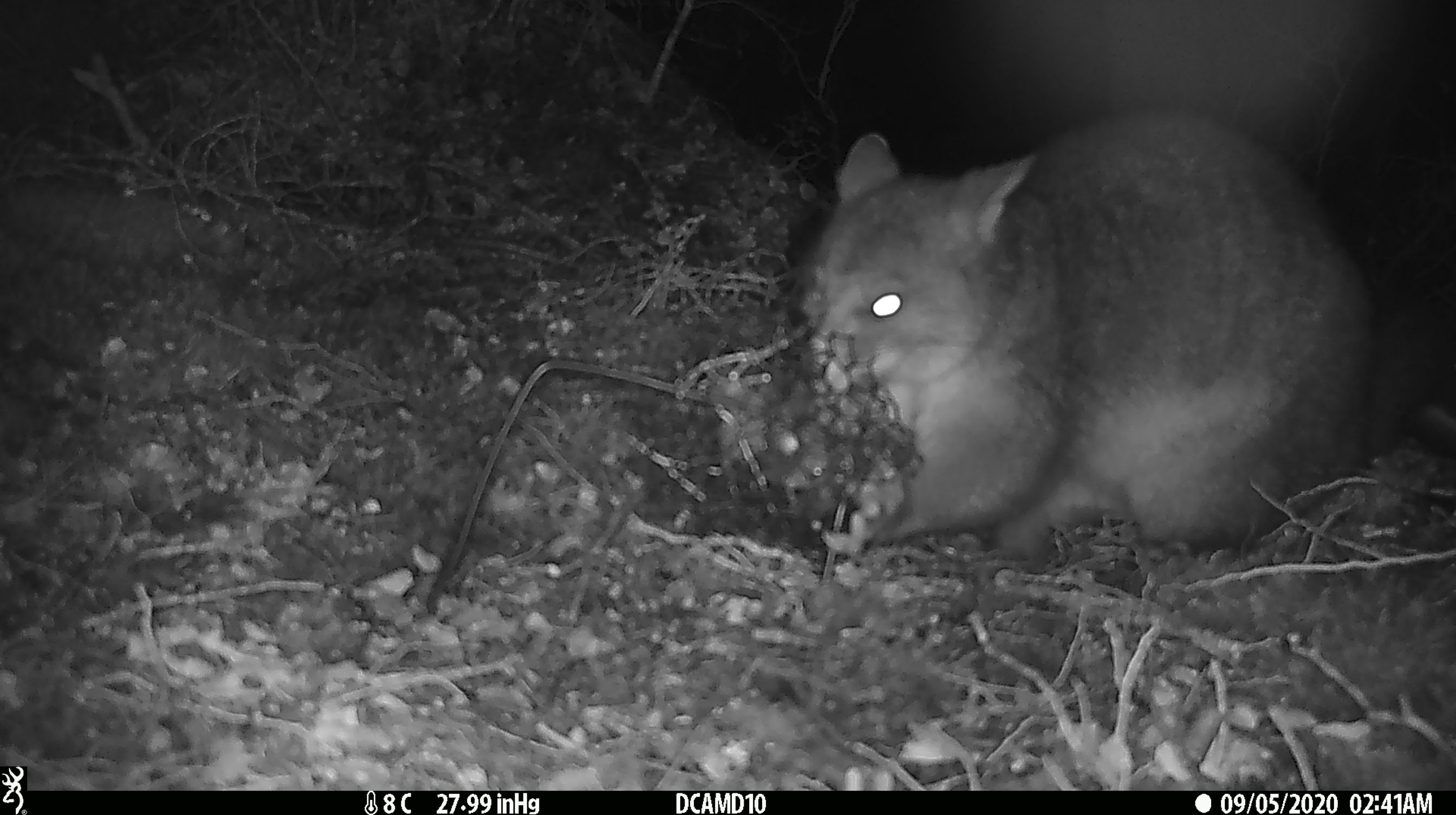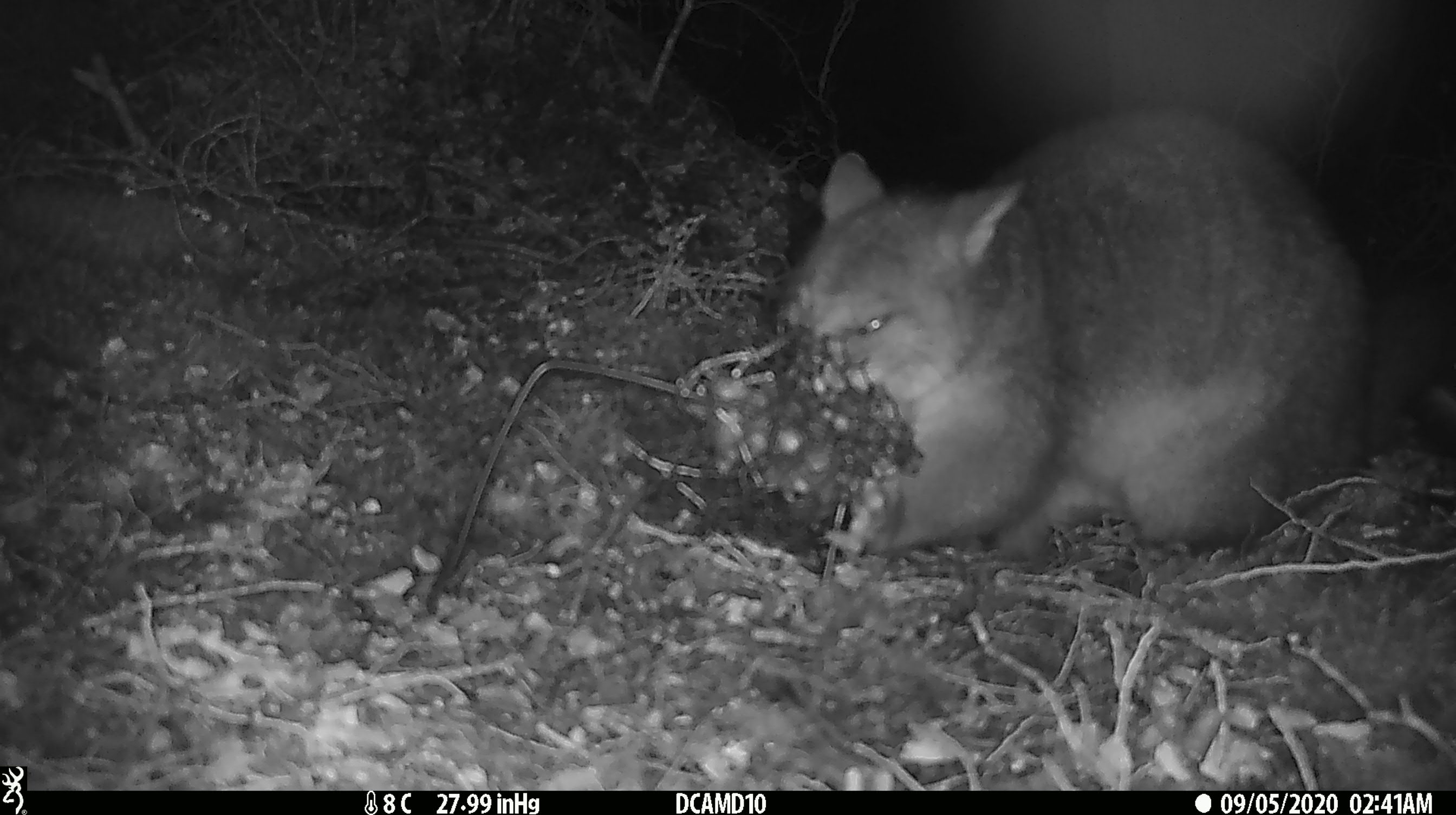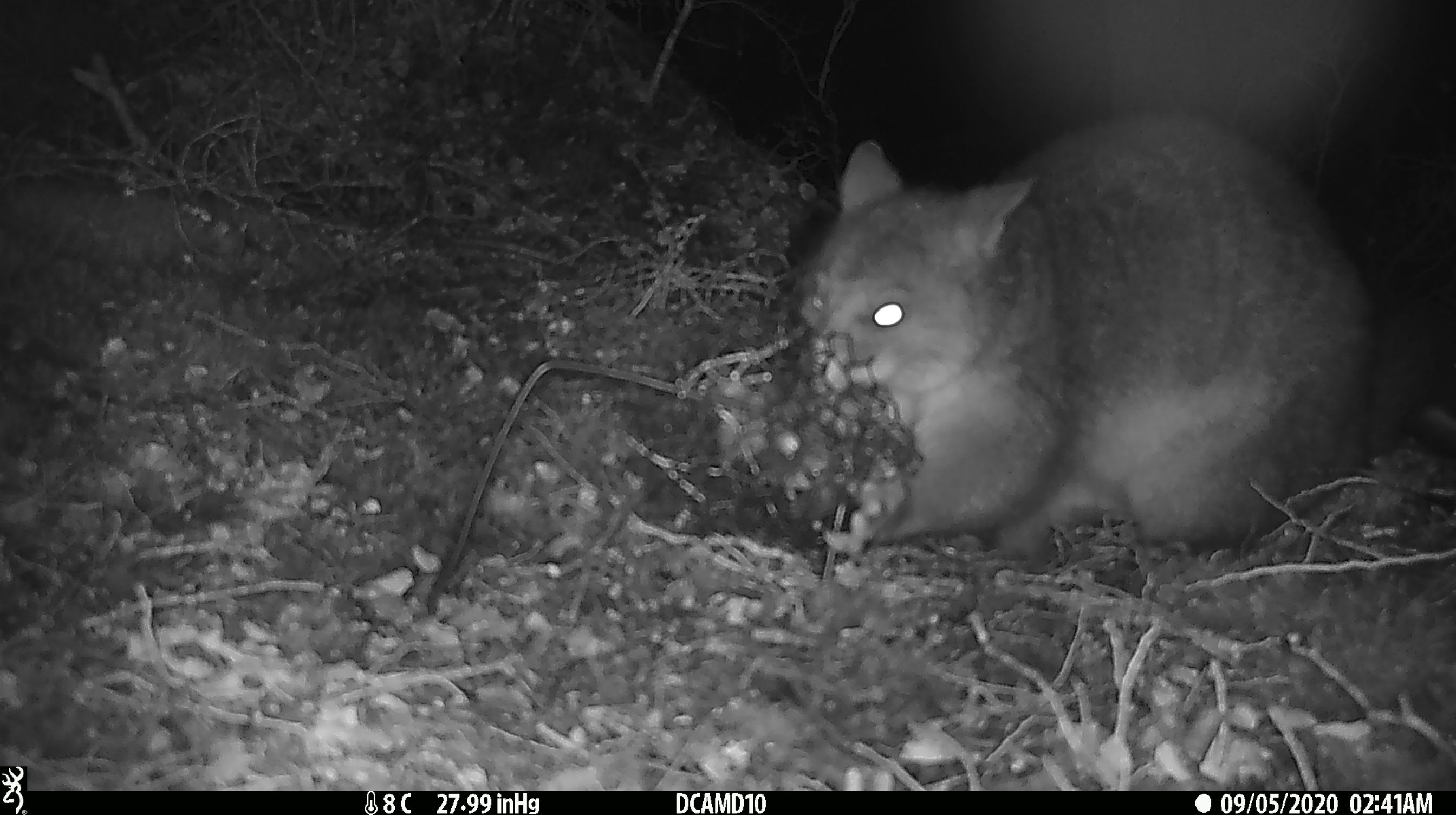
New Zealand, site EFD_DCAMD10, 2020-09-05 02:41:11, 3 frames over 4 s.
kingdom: Animalia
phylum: Chordata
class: Mammalia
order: Diprotodontia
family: Phalangeridae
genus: Trichosurus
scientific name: Trichosurus vulpecula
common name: common brushtail possum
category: possum